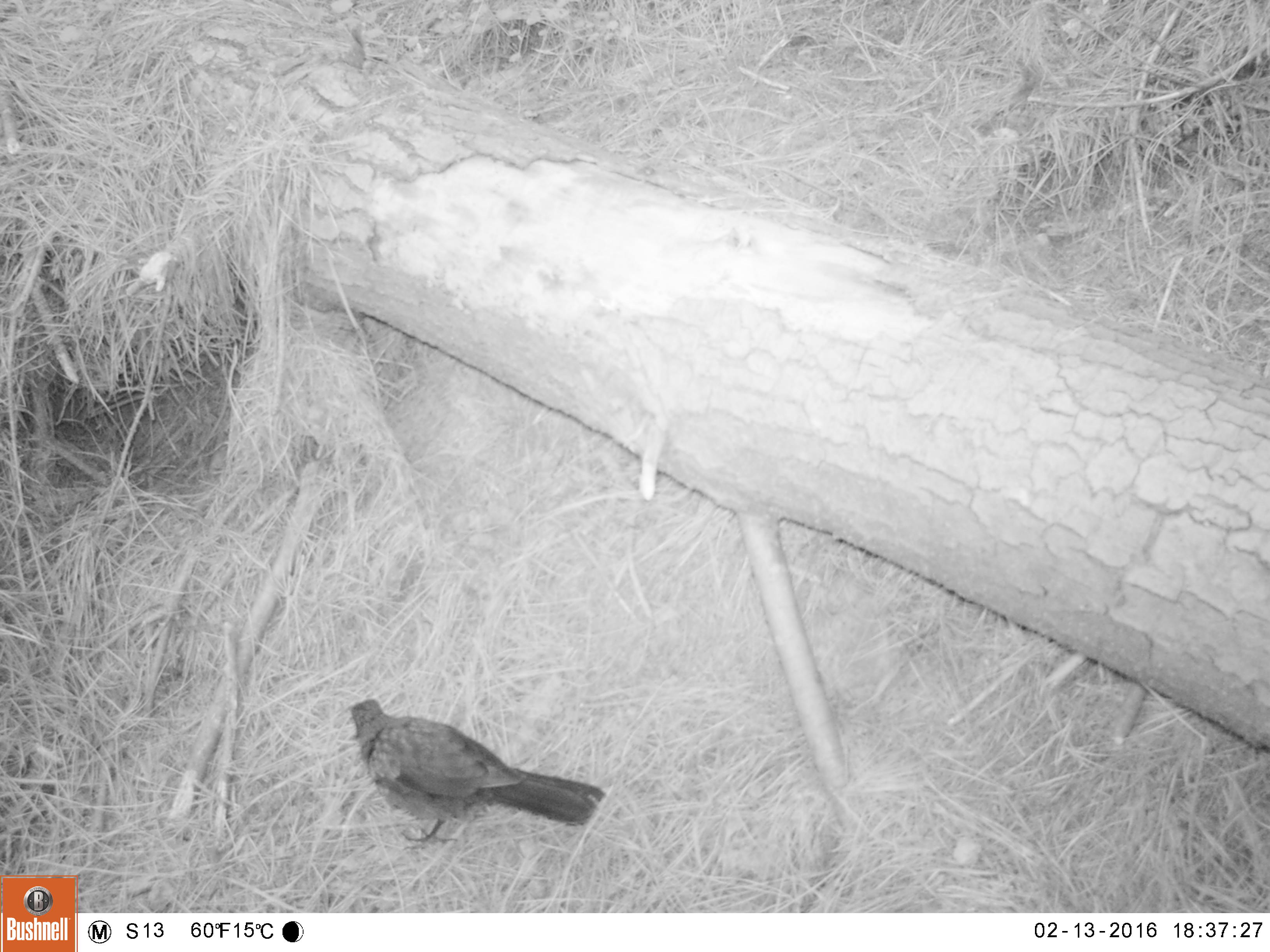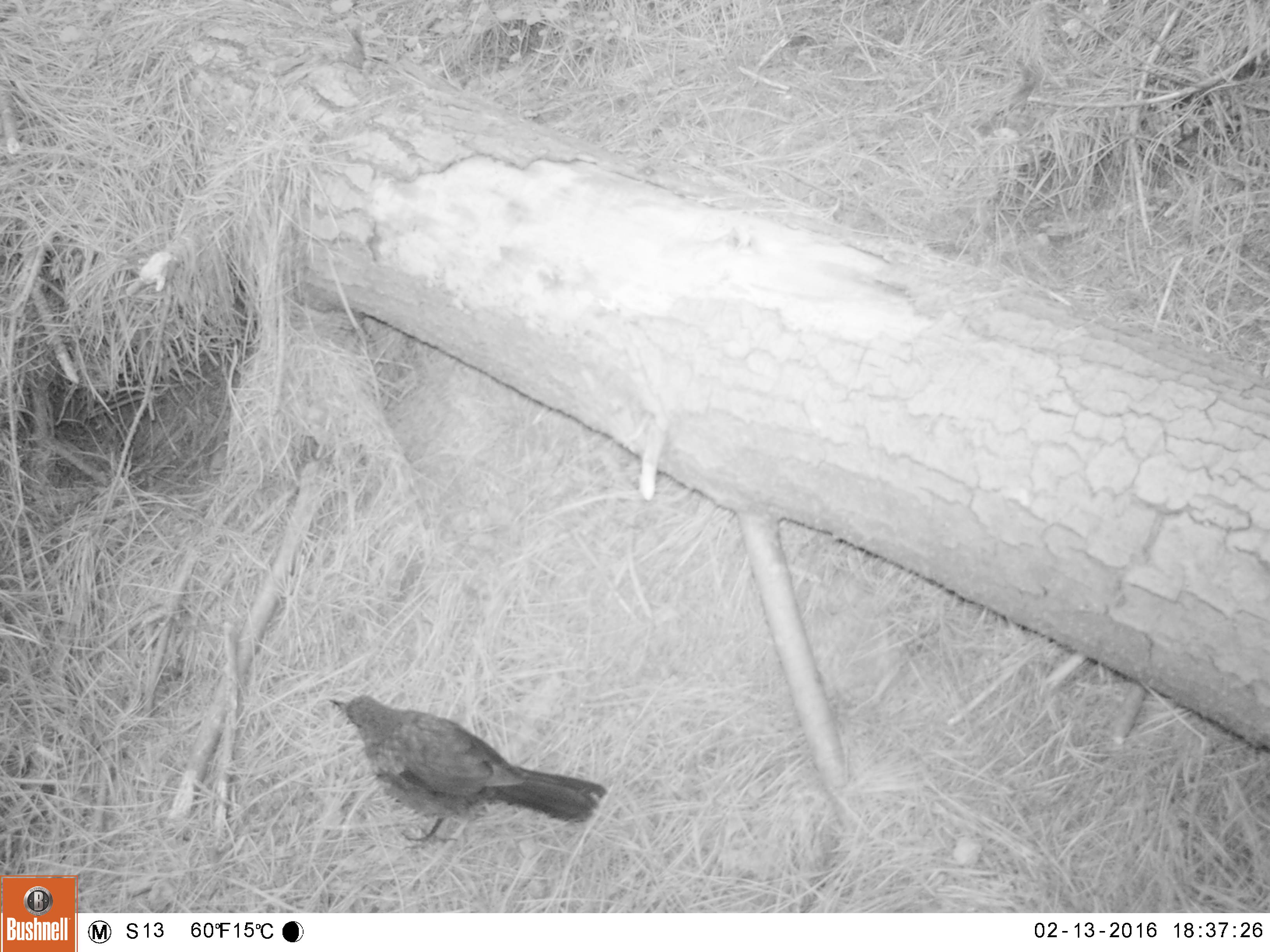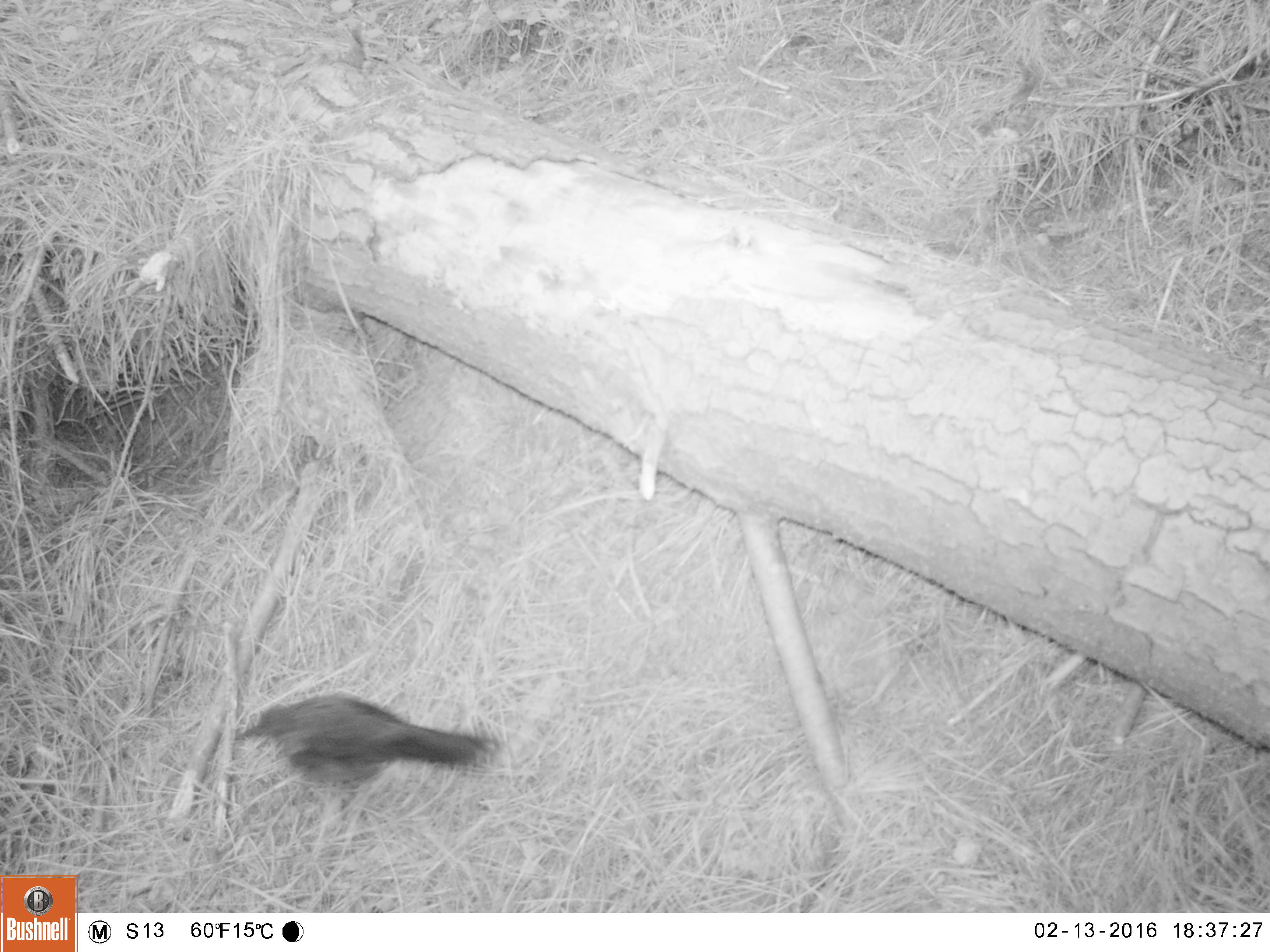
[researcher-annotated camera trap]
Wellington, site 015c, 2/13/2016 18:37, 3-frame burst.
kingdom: Animalia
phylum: Chordata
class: Aves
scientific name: Aves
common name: bird